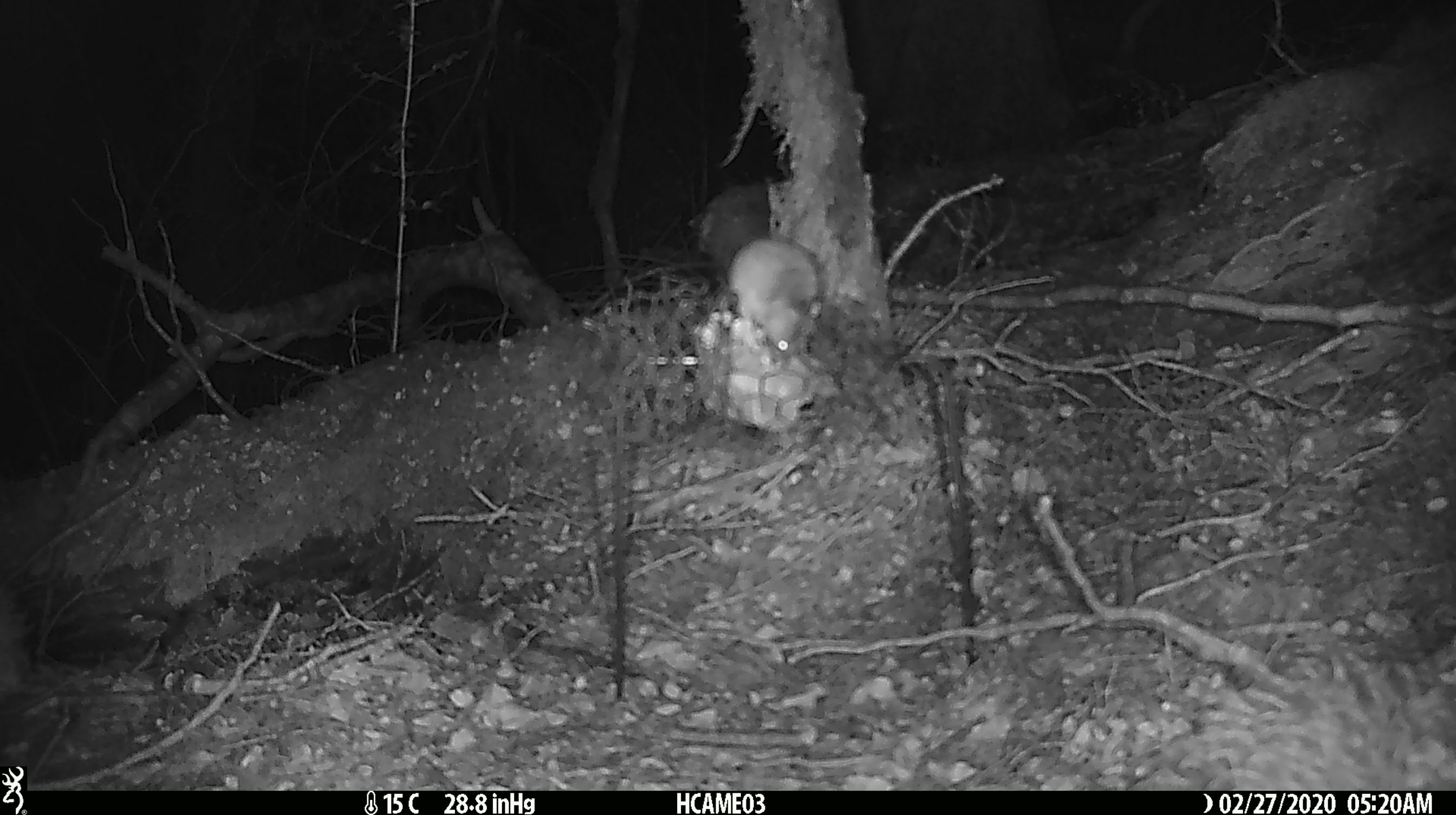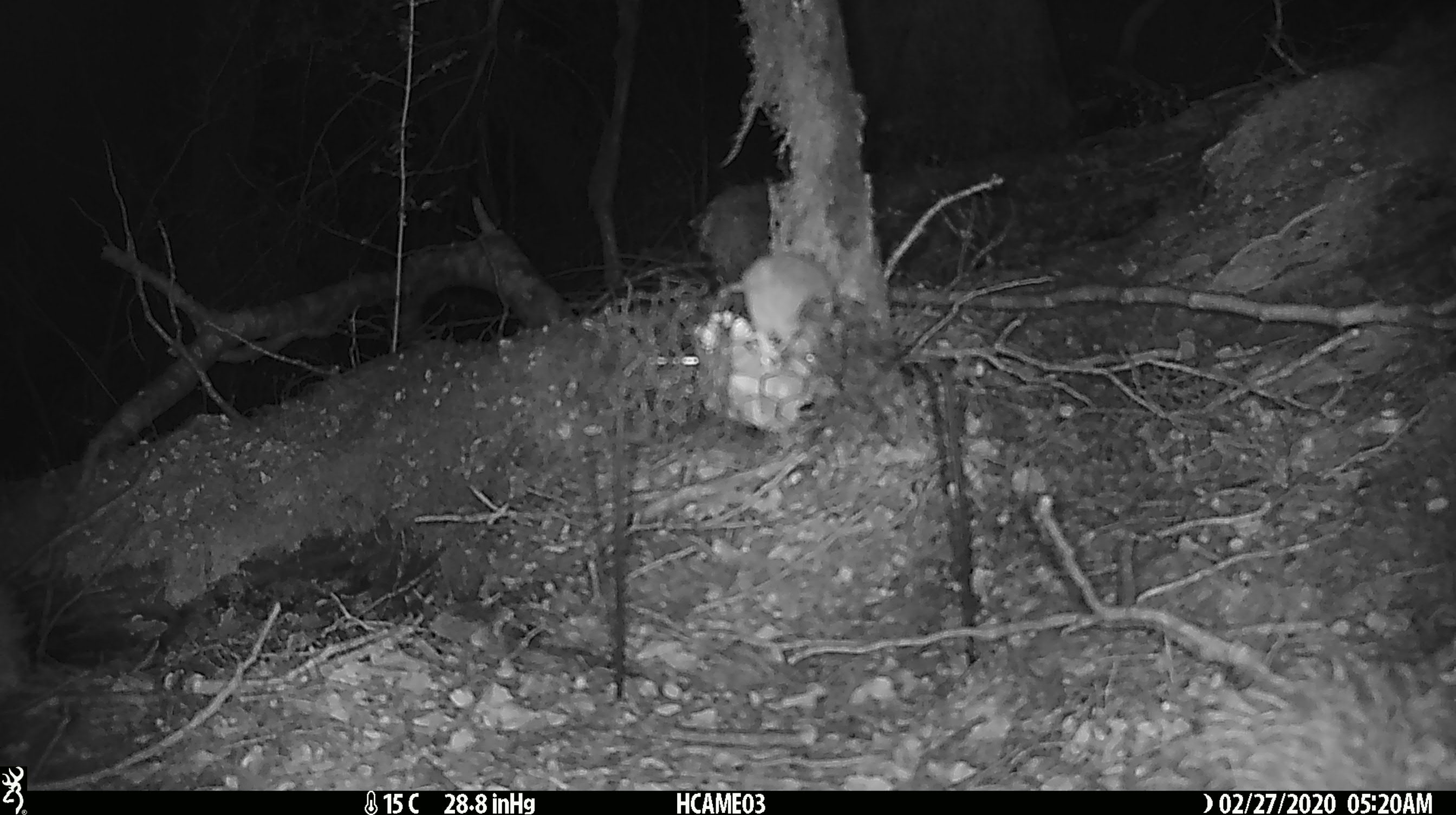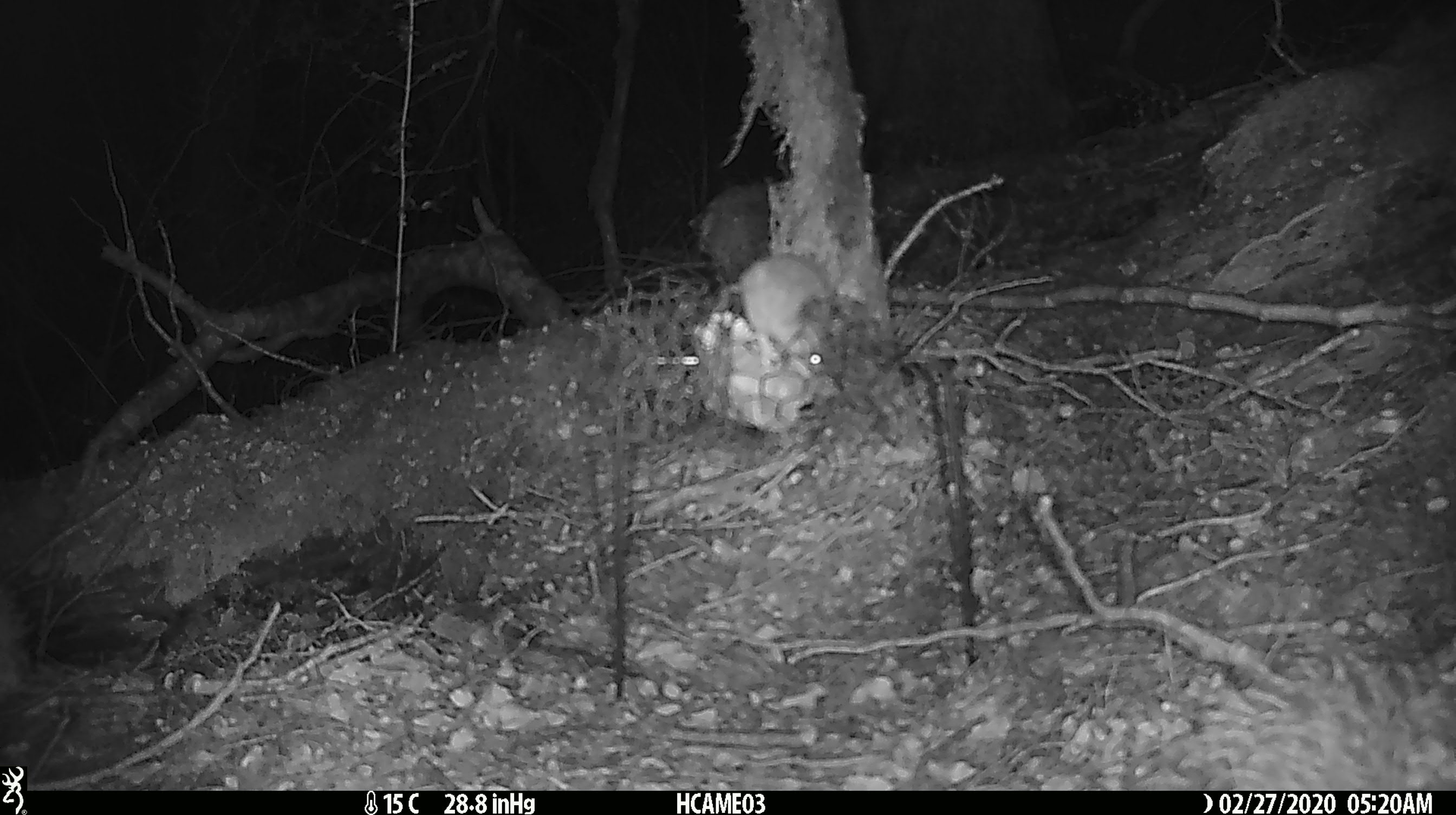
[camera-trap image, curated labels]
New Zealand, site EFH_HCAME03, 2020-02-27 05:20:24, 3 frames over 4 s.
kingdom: Animalia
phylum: Chordata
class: Mammalia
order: Rodentia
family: Muridae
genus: Mus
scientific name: Mus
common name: mouse